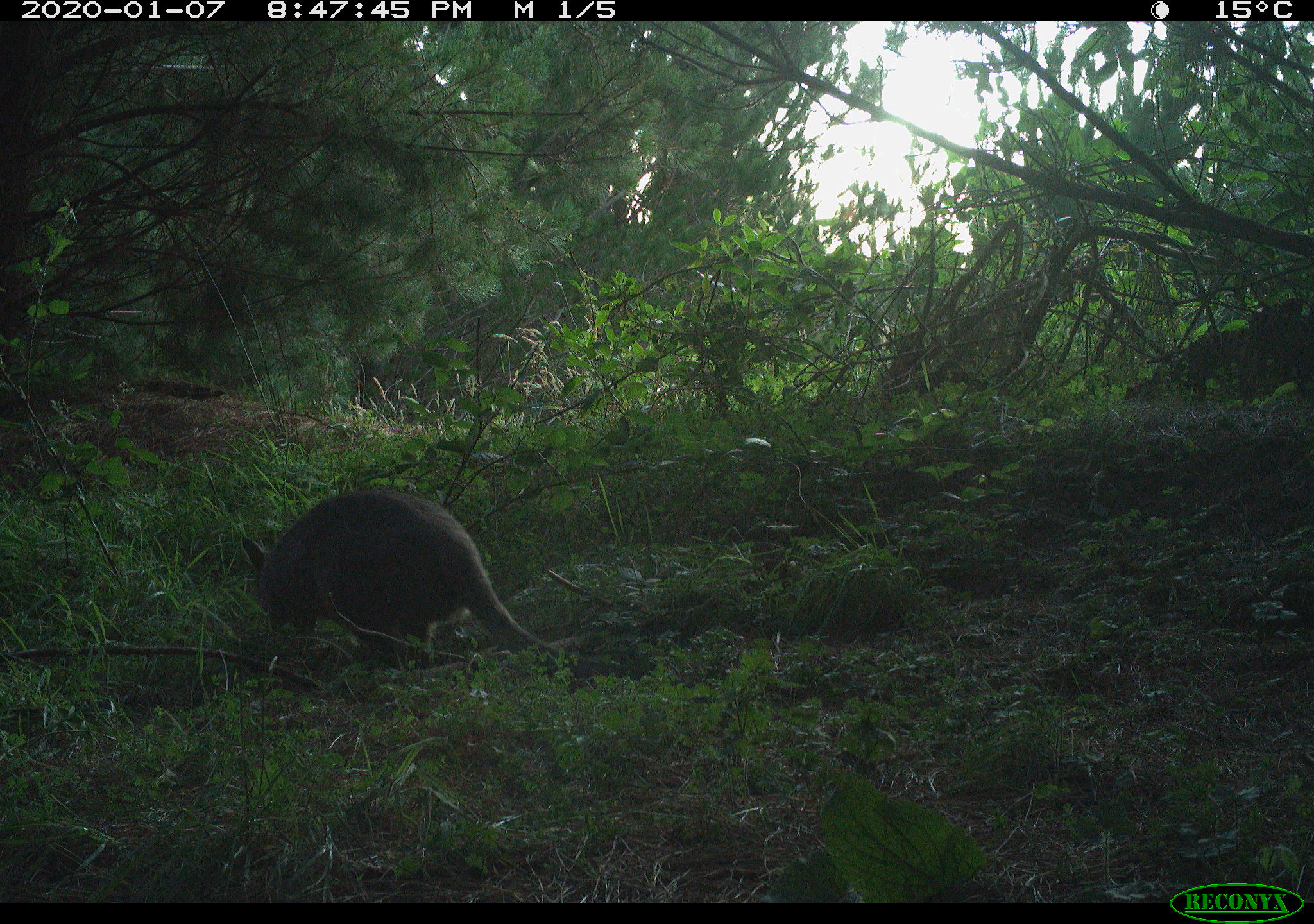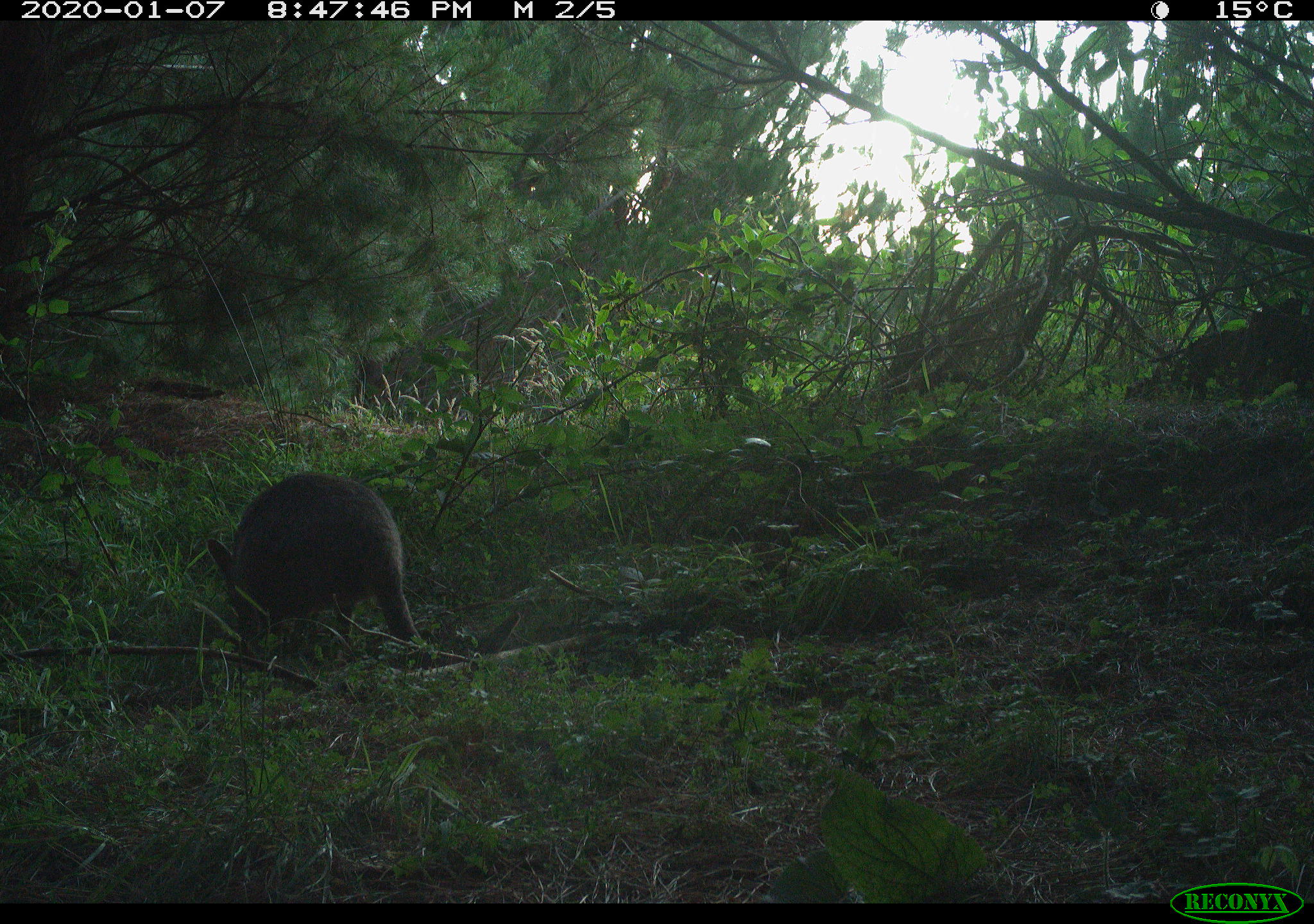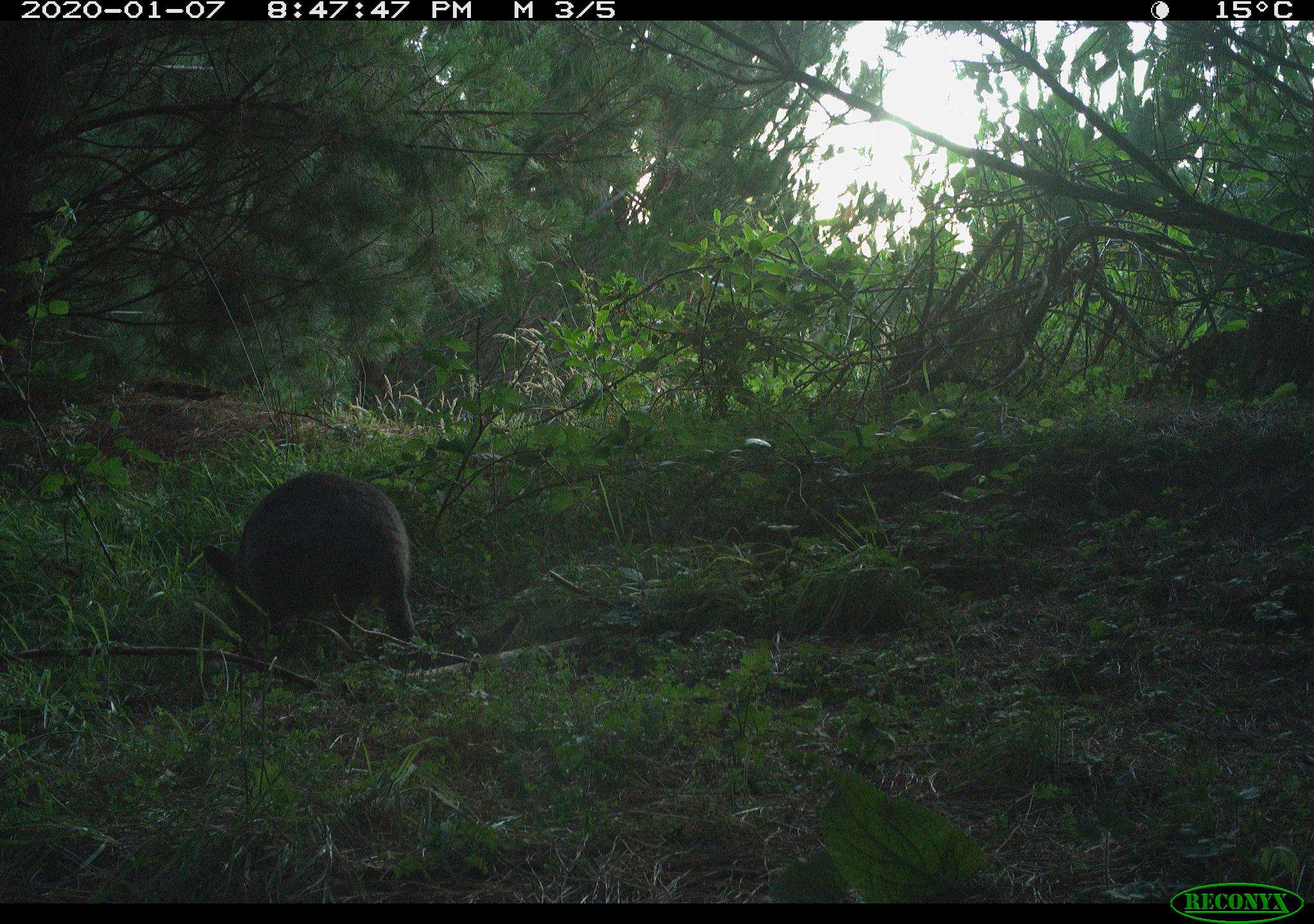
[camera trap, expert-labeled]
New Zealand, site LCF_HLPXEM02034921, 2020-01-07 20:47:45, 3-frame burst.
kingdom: Animalia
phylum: Chordata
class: Mammalia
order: Diprotodontia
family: Macropodidae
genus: Notamacropus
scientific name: Notamacropus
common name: wallaby